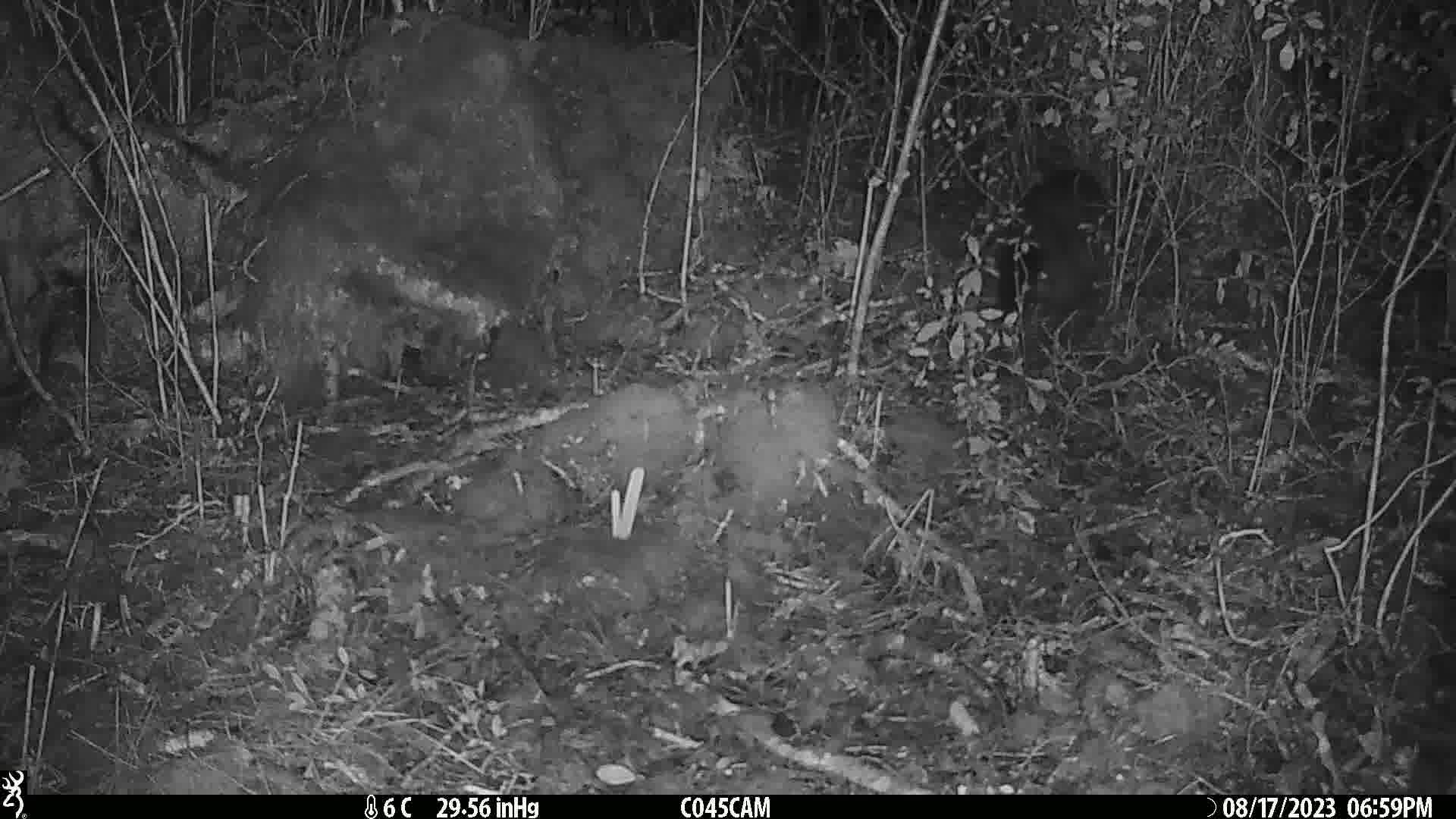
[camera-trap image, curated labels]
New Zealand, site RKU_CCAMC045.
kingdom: Animalia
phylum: Chordata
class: Mammalia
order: Diprotodontia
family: Phalangeridae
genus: Trichosurus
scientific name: Trichosurus vulpecula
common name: common brushtail possum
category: possum